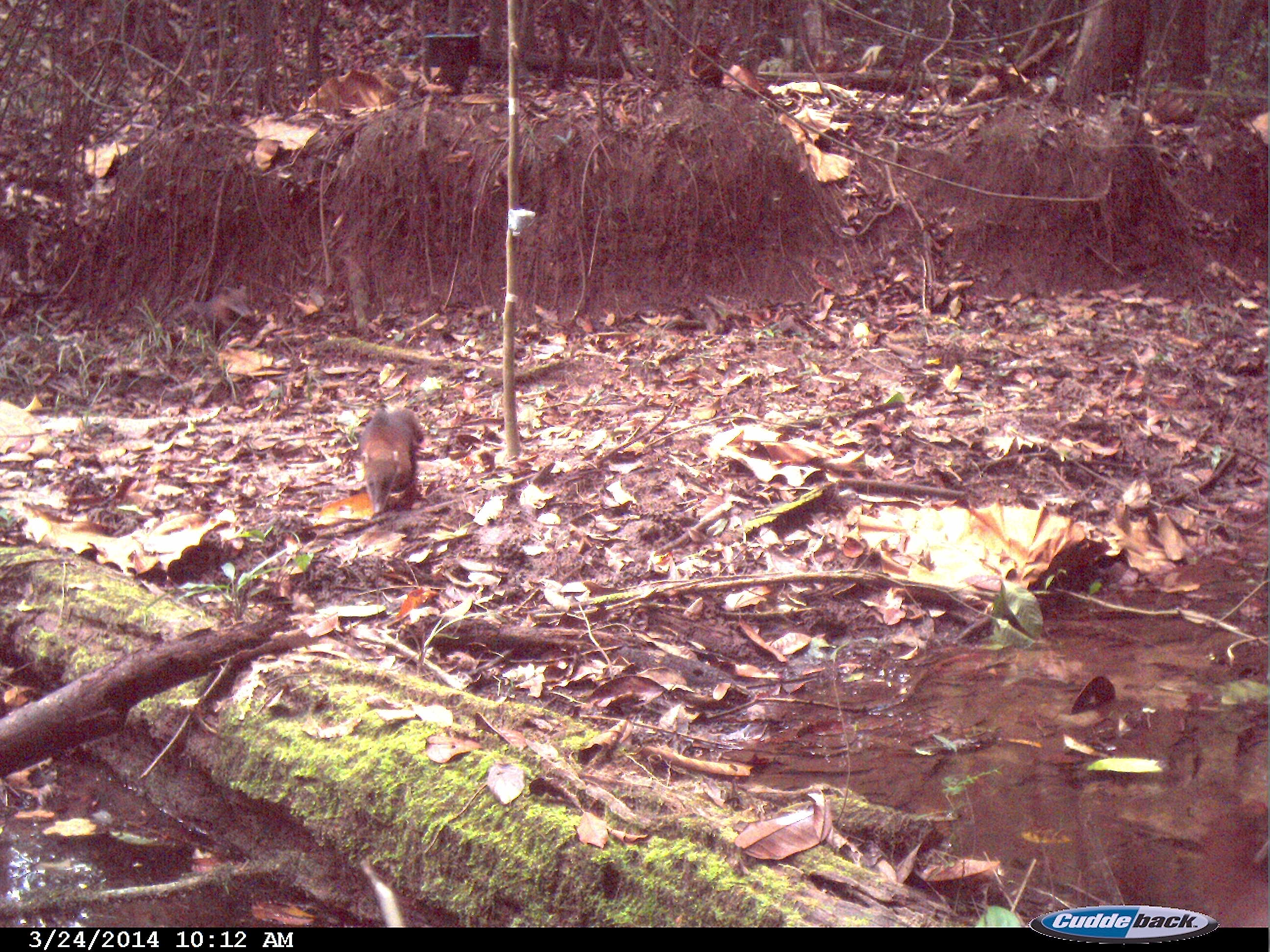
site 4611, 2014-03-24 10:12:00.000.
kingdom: Animalia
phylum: Chordata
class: Mammalia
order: Carnivora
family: Procyonidae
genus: Nasua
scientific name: Nasua nasua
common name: south american coati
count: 3